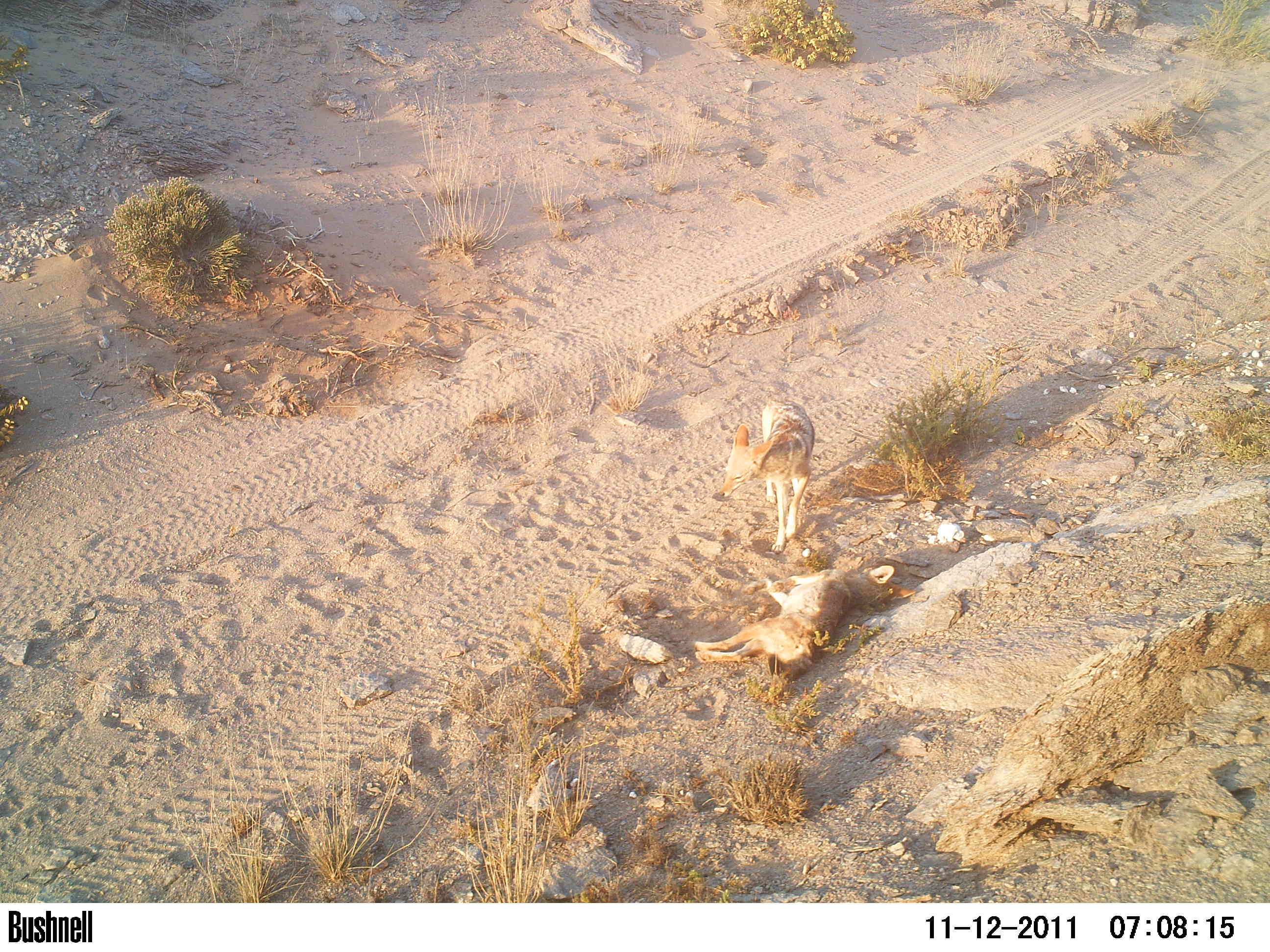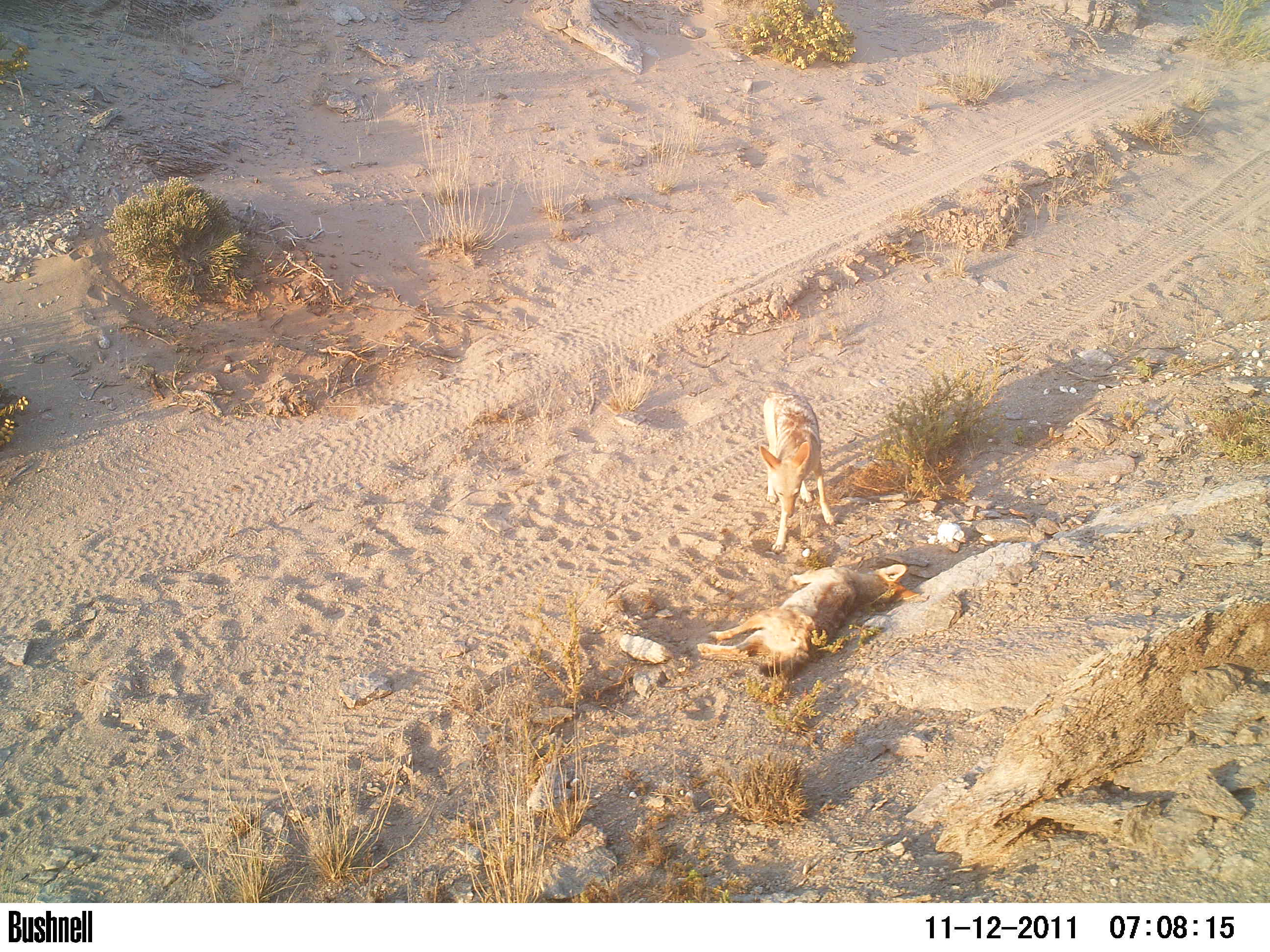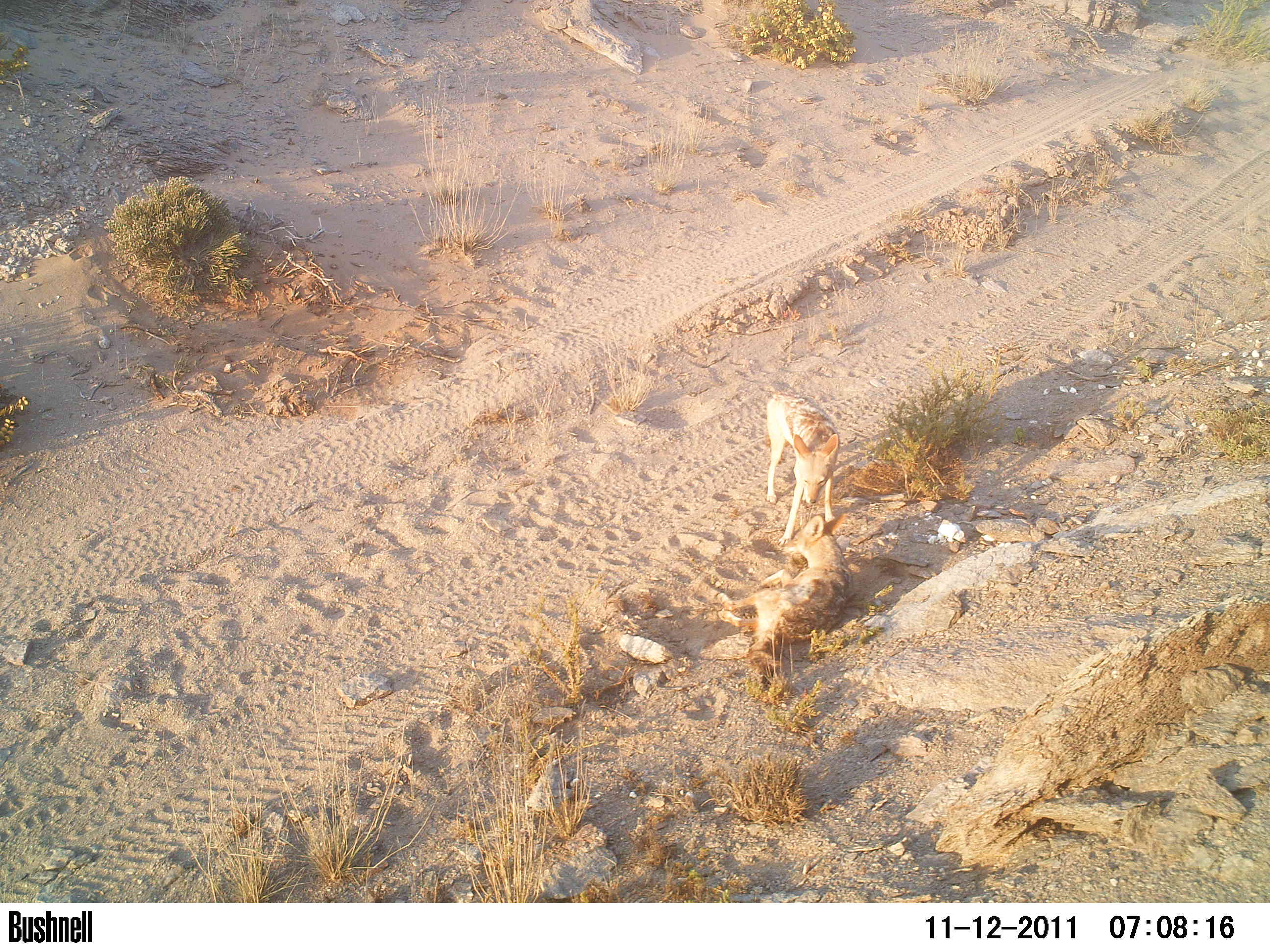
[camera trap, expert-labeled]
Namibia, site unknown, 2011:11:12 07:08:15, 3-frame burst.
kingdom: Animalia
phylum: Chordata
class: Mammalia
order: Carnivora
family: Canidae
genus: Lupulella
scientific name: Lupulella mesomelas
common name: black-backed jackal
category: canis mesomelas